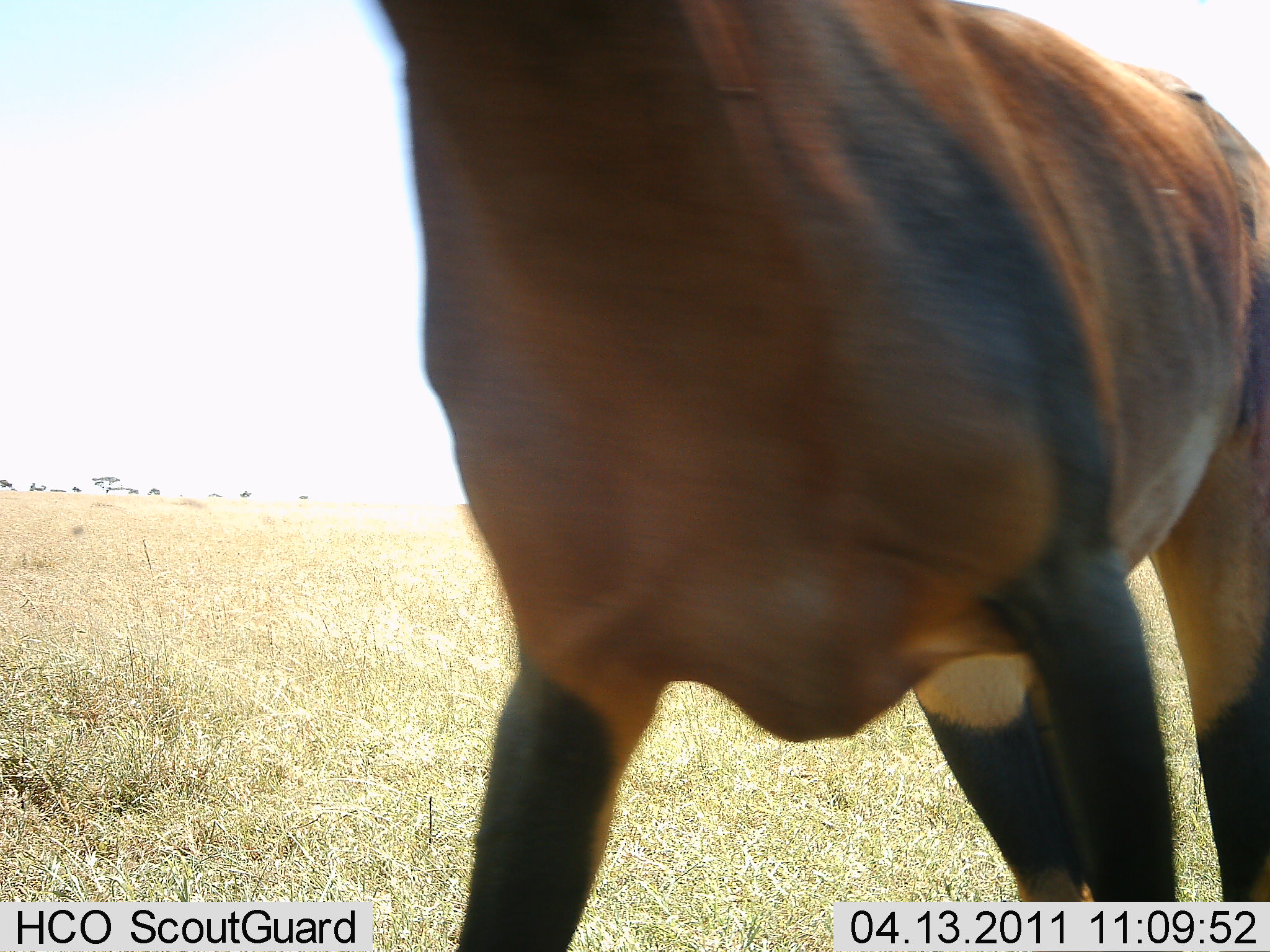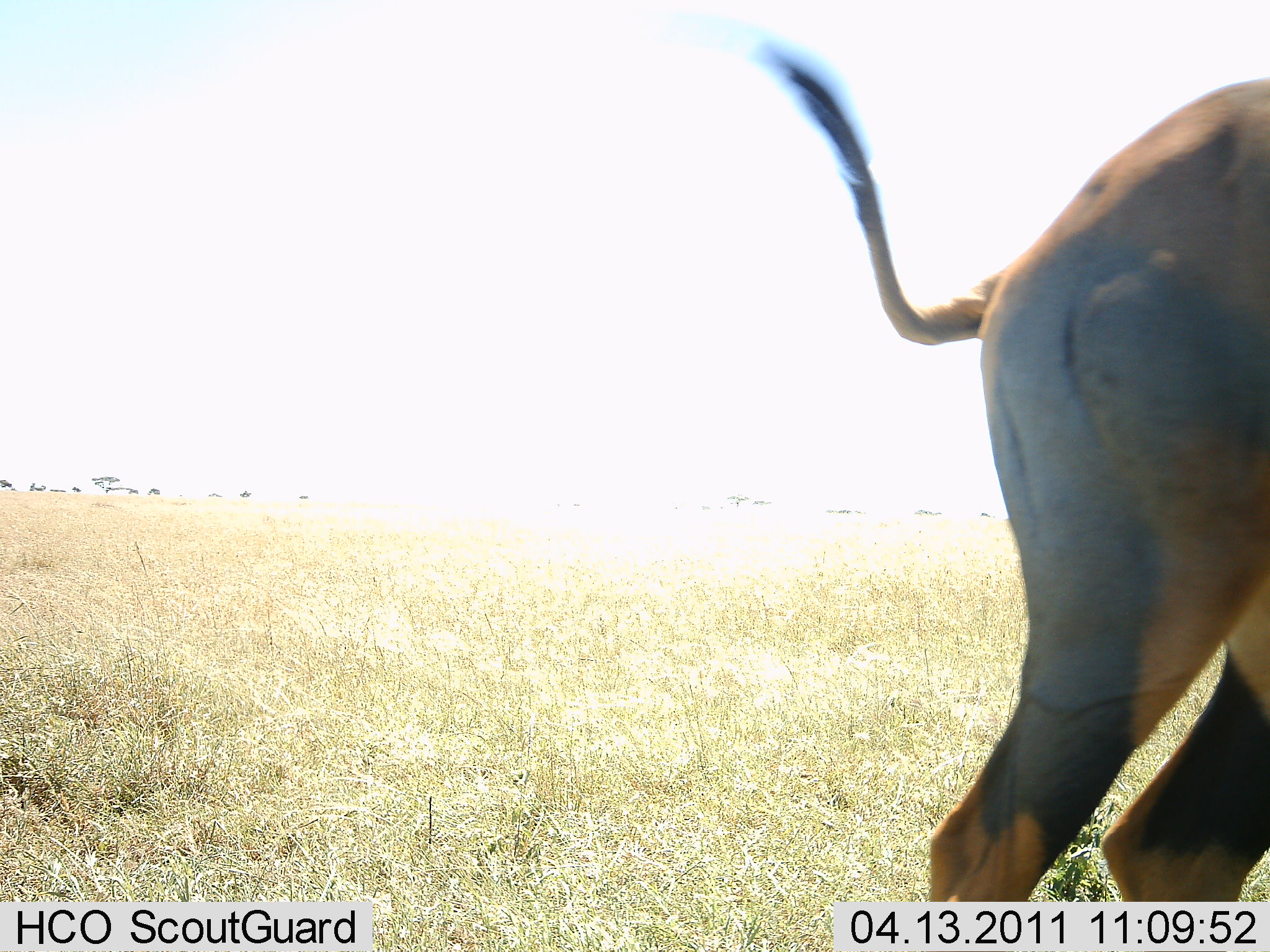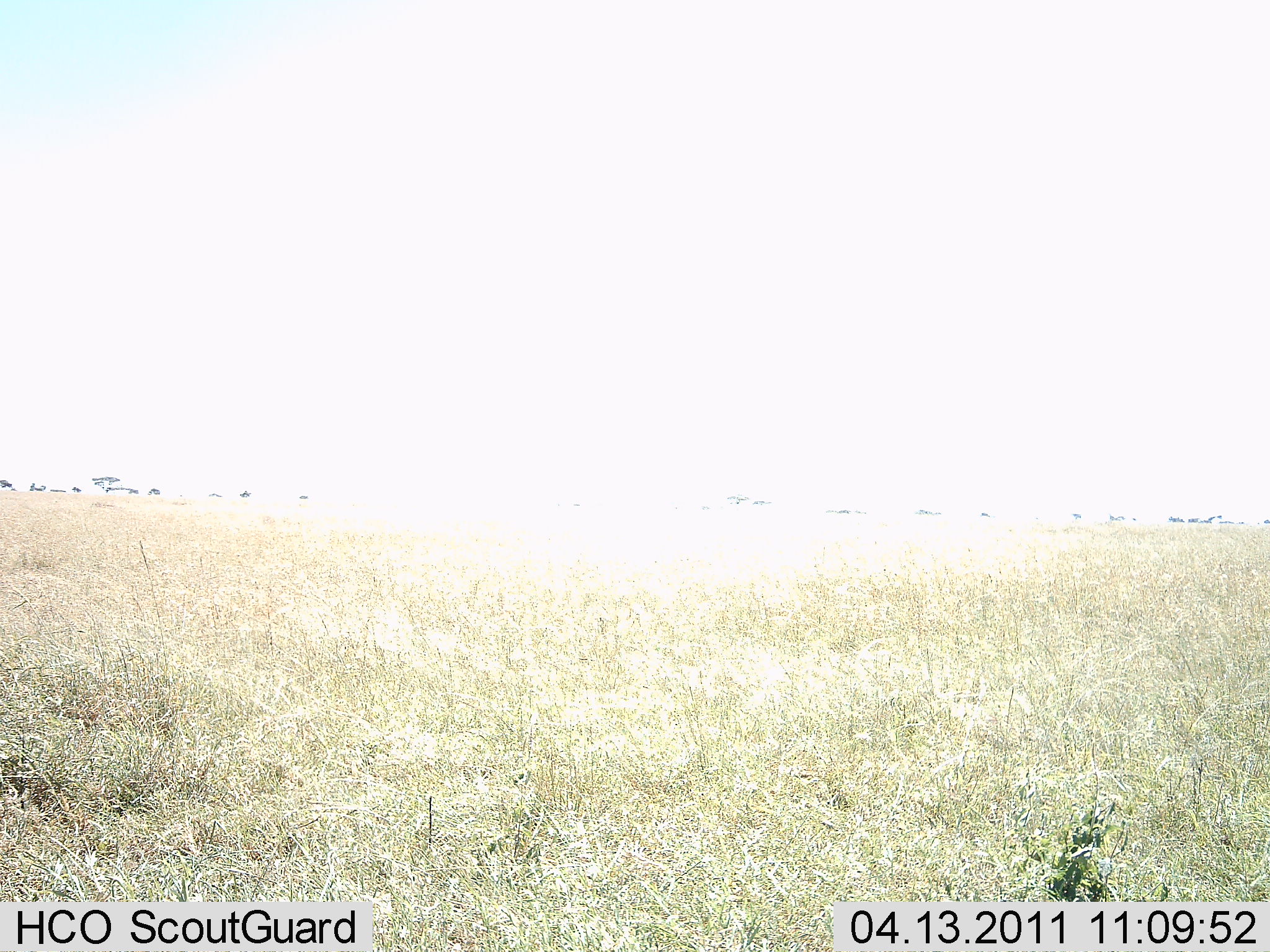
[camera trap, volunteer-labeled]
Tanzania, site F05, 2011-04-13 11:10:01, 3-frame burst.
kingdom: Animalia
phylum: Chordata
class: Mammalia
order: Artiodactyla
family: Bovidae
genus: Damaliscus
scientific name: Damaliscus lunatus jimela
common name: topi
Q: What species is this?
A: Topi (Damaliscus lunatus jimela).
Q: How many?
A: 1.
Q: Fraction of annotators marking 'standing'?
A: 0%.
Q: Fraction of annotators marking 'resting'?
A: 0%.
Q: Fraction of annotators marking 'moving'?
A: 100%.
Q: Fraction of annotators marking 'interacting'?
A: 0%.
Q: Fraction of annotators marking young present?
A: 0%.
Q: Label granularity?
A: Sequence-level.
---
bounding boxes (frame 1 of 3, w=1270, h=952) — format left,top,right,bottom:
animal: 367,0,1270,952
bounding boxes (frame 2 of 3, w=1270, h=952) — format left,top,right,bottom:
animal: 742,29,1270,903